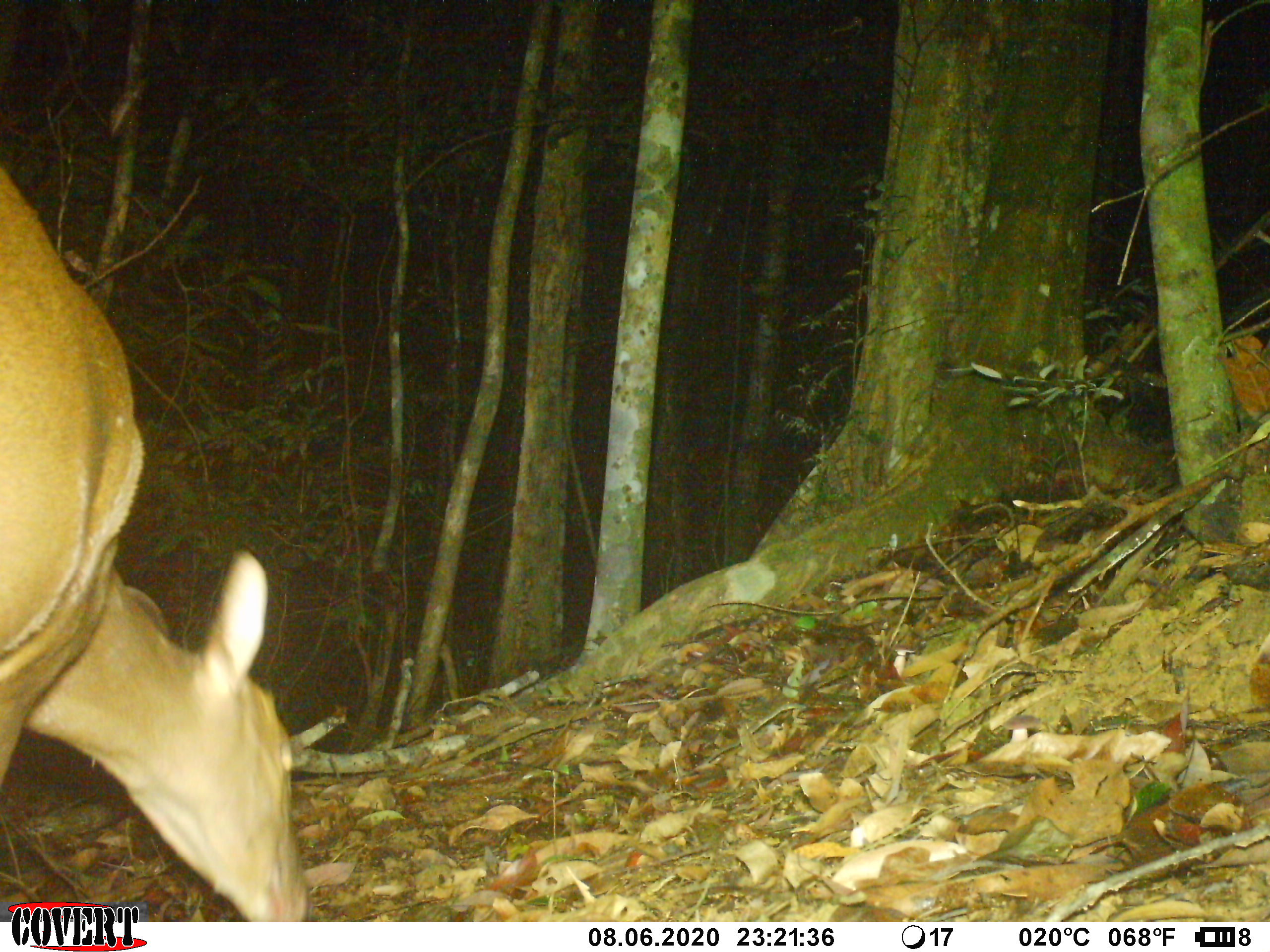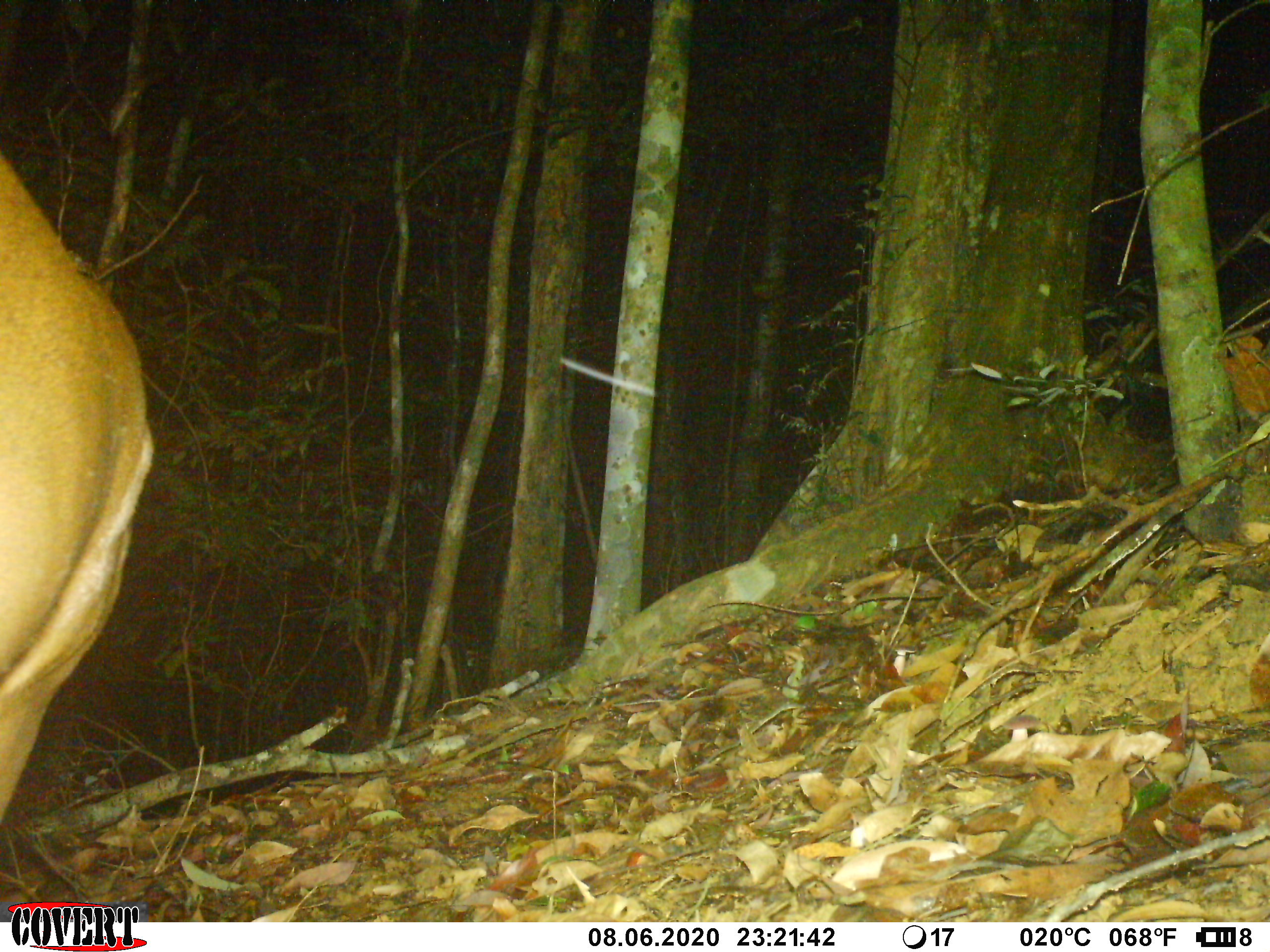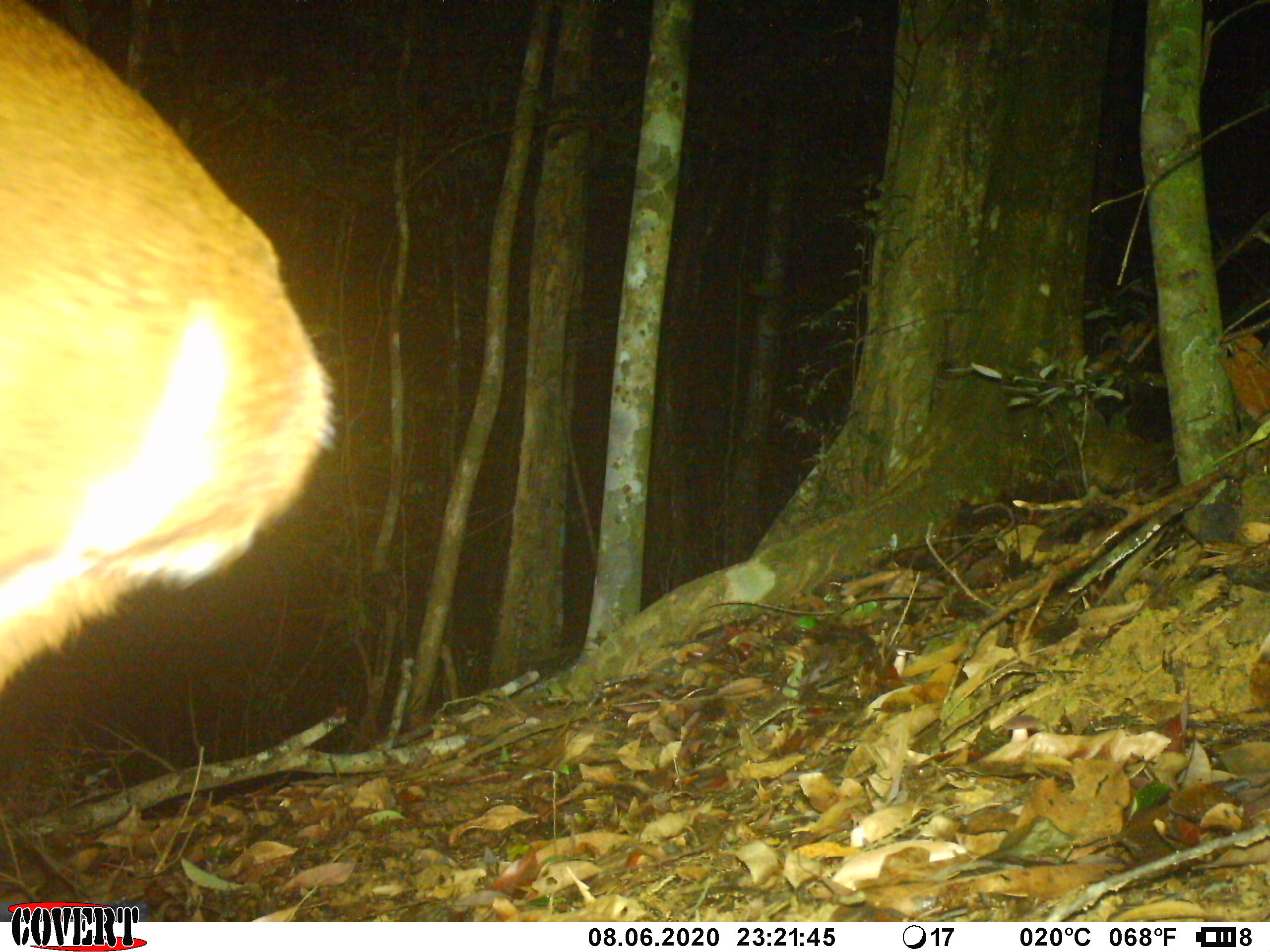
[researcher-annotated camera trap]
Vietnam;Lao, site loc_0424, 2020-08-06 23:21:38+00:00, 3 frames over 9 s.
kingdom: Animalia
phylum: Chordata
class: Mammalia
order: Artiodactyla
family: Cervidae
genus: Muntiacus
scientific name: Muntiacus vuquangensis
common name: large-antlered muntjac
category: large antlered muntjac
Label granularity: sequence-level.